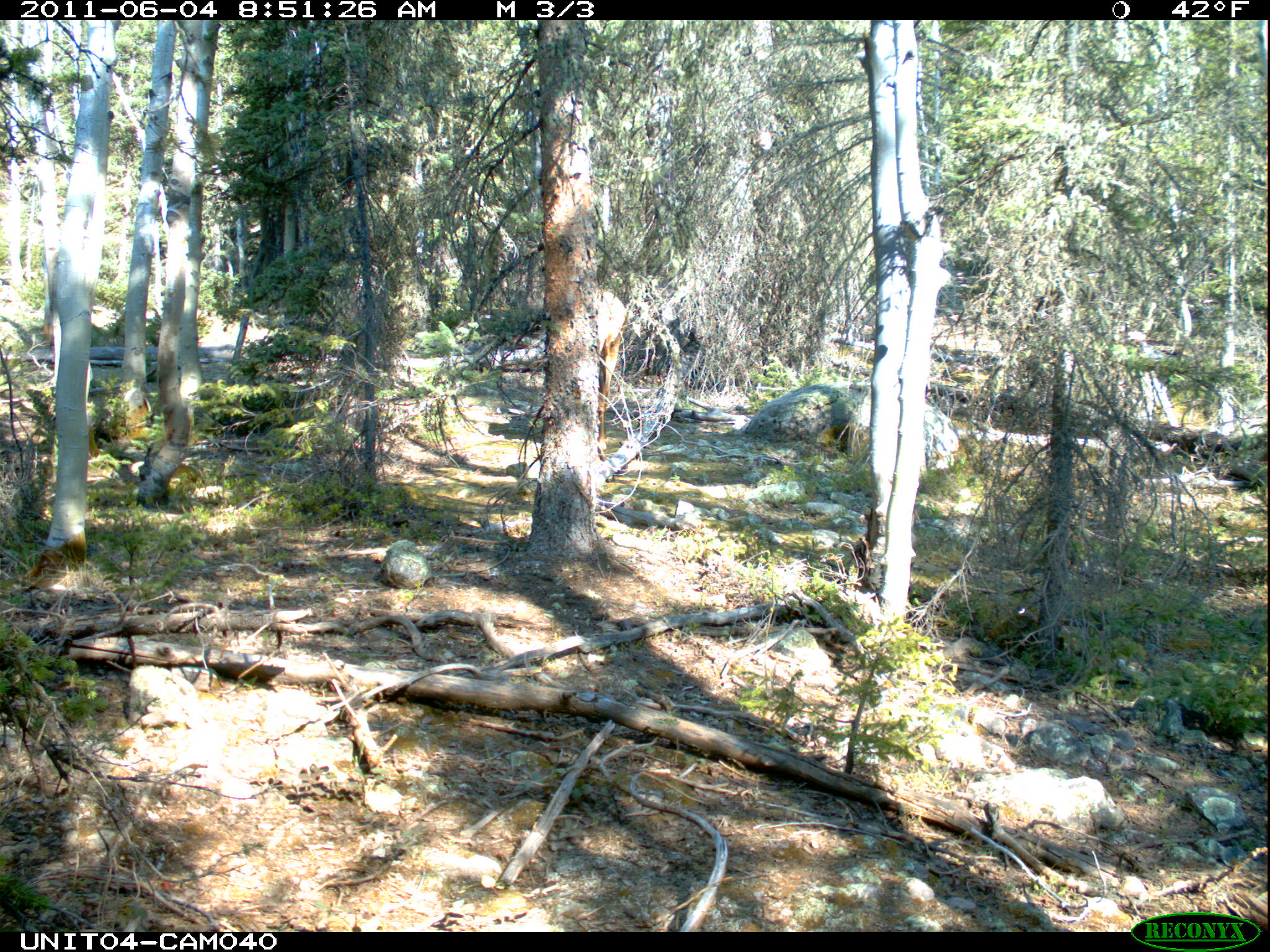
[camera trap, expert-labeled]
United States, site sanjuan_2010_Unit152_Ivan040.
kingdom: Animalia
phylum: Chordata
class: Mammalia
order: Artiodactyla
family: Cervidae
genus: Cervus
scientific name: Cervus elaphus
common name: red deer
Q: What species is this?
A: Cervus elaphus (red deer).